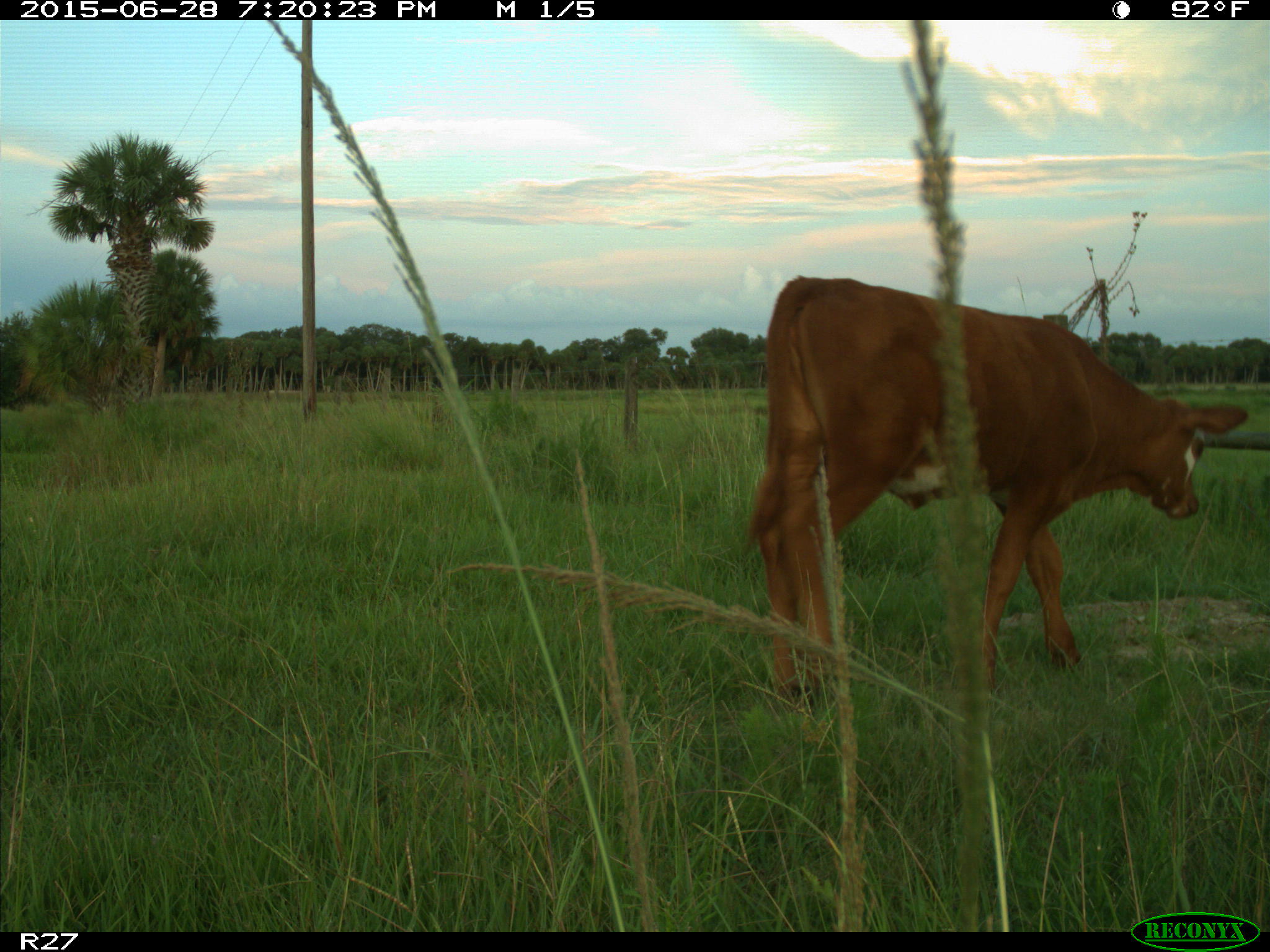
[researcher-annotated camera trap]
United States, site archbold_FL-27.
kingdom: Animalia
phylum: Chordata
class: Mammalia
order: Artiodactyla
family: Bovidae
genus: Bos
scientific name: Bos taurus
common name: domestic cow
Bos taurus (domestic cow).